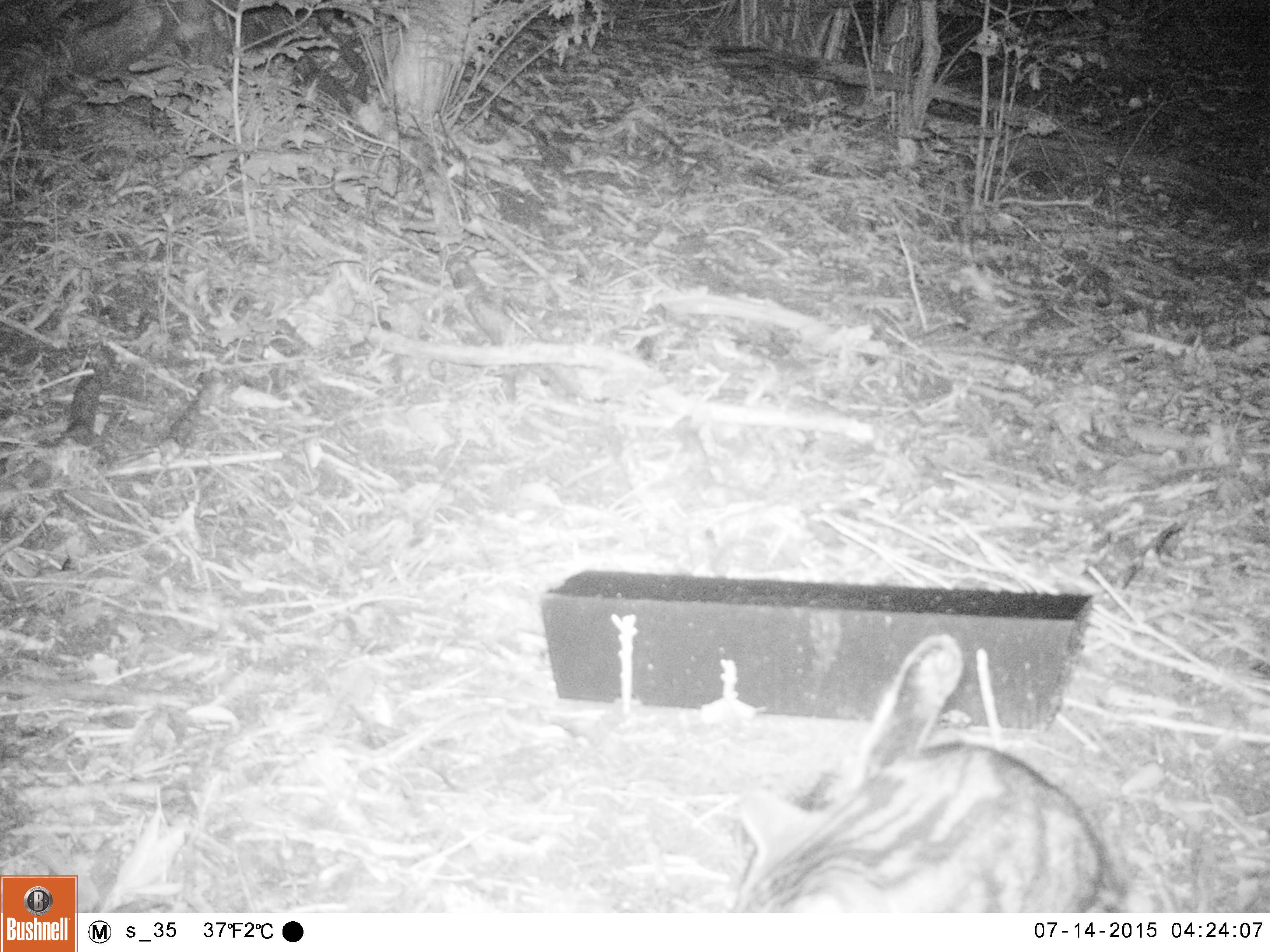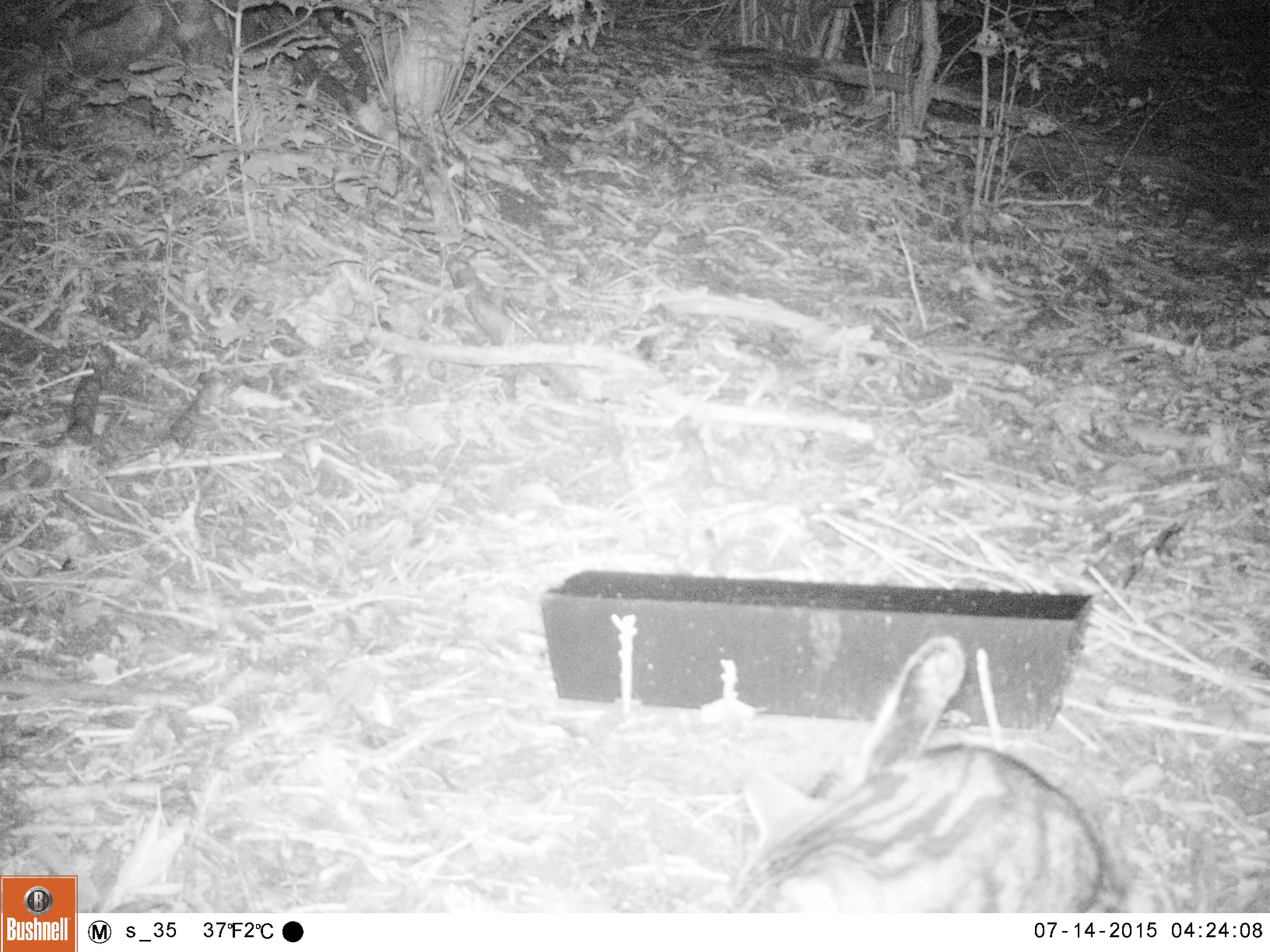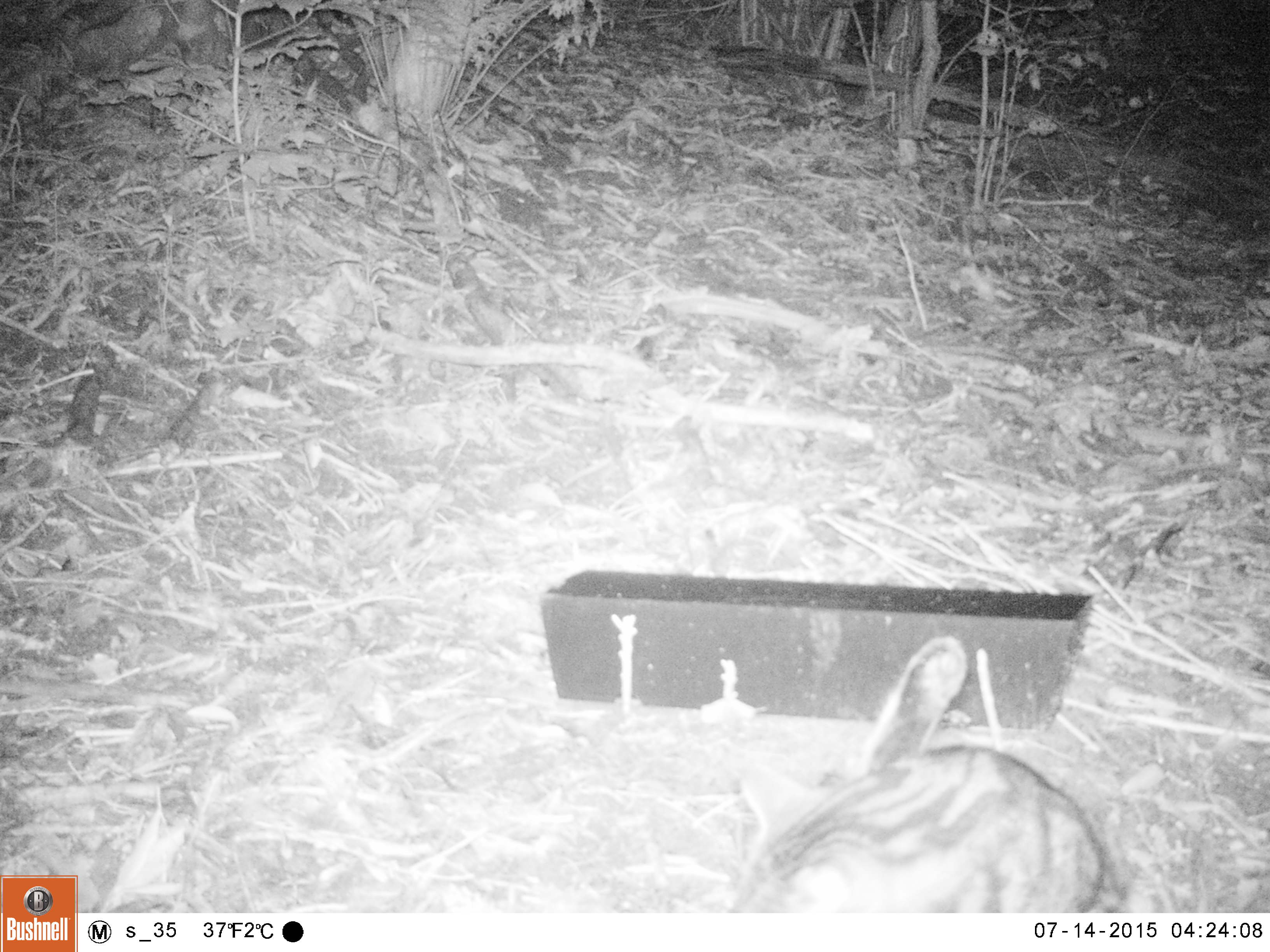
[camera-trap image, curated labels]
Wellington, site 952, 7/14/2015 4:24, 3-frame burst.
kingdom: Animalia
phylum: Chordata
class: Mammalia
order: Carnivora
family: Felidae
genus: Felis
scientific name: Felis catus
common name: cat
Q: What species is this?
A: Cat (Felis catus).